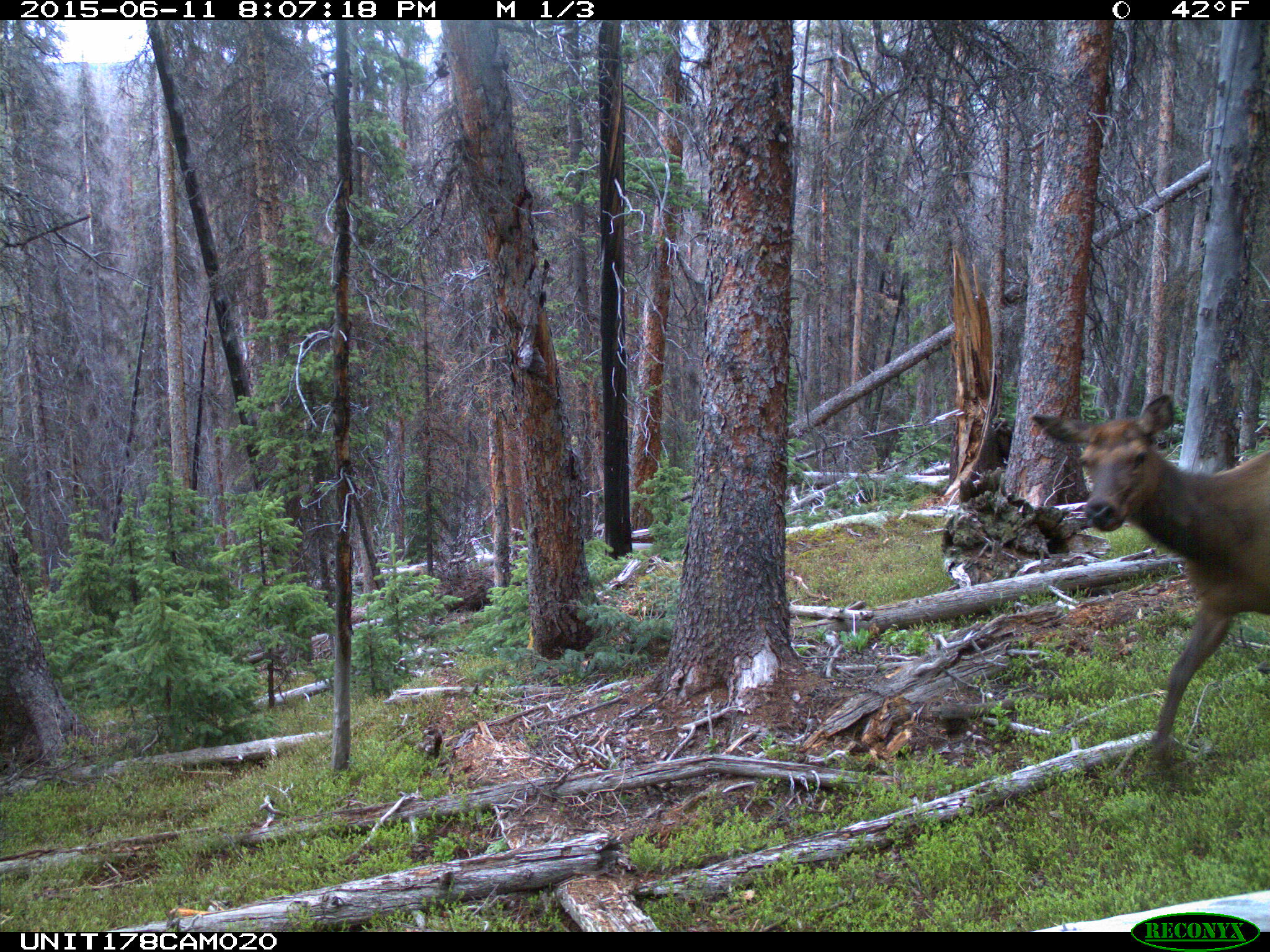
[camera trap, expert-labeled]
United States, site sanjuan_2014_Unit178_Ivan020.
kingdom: Animalia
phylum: Chordata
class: Mammalia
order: Artiodactyla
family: Cervidae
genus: Cervus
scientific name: Cervus elaphus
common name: red deer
Cervus elaphus (red deer).